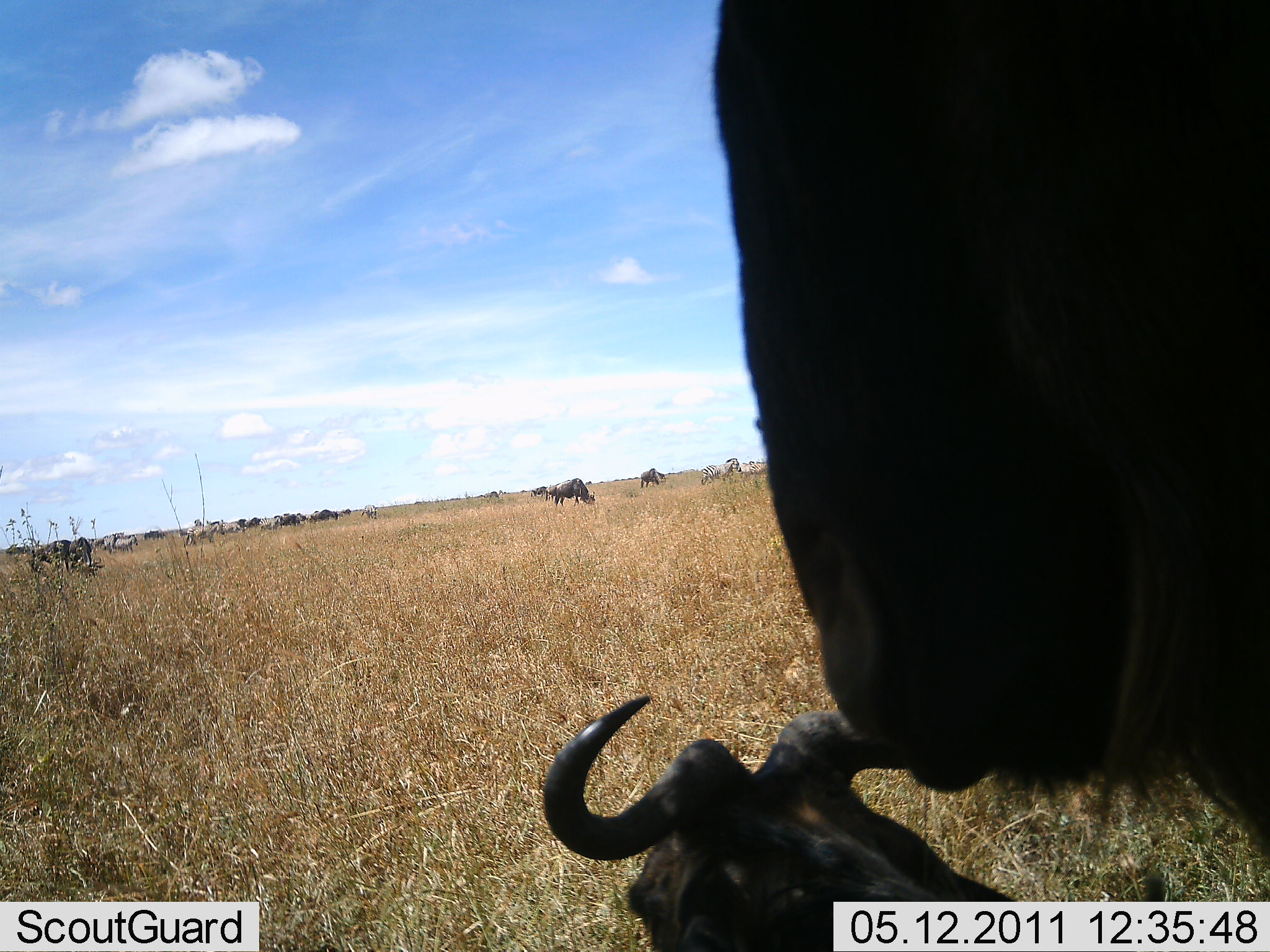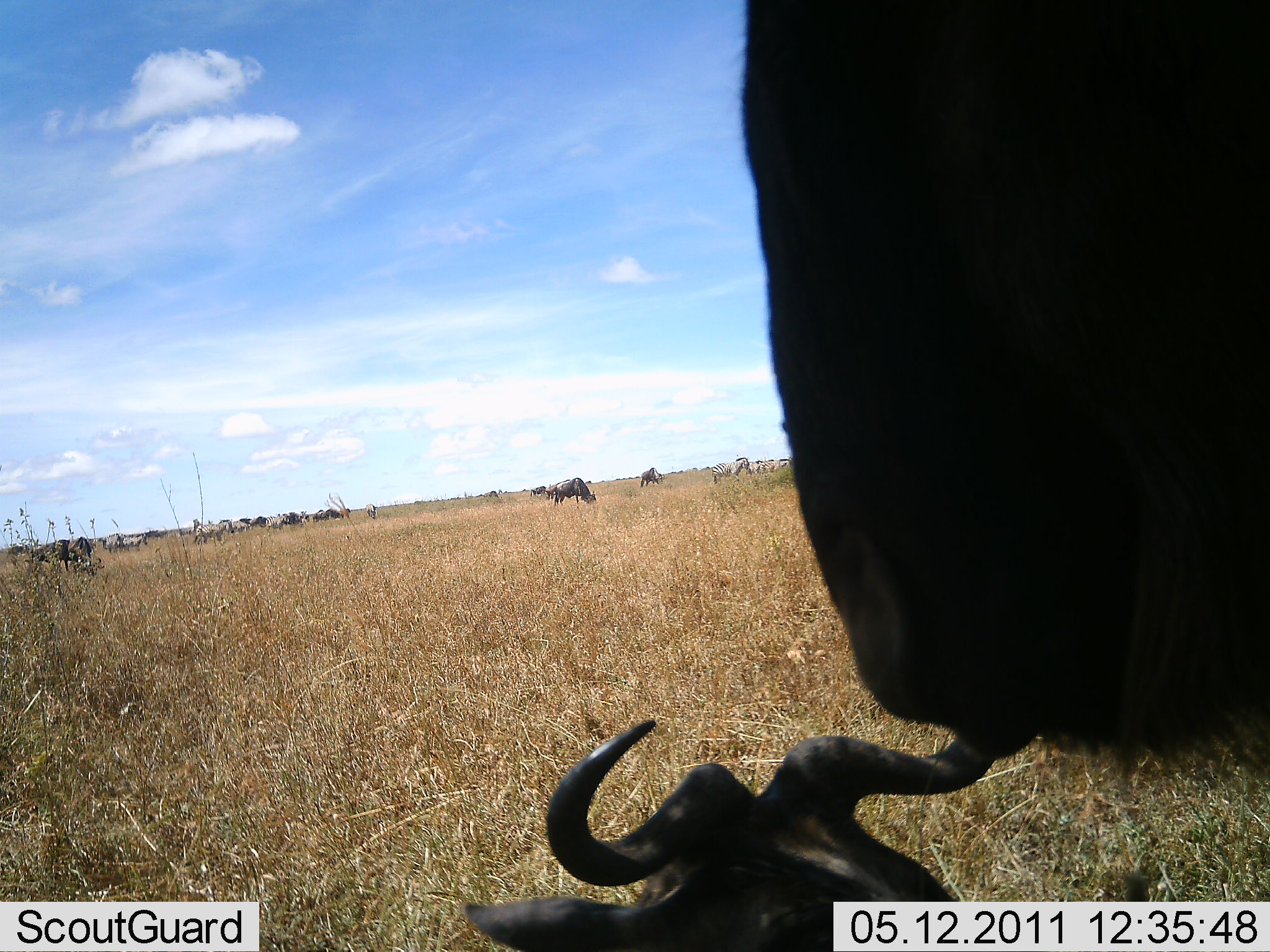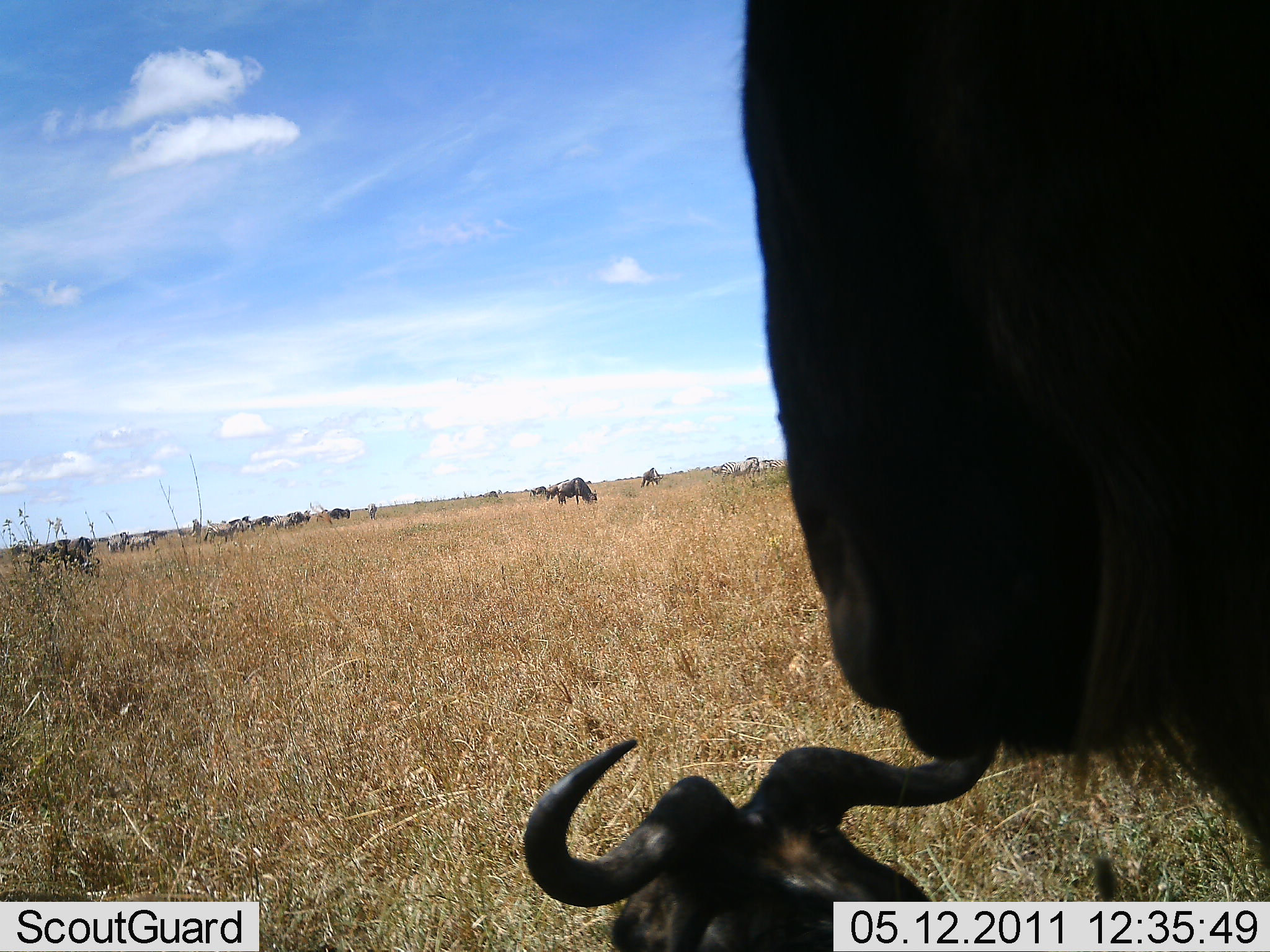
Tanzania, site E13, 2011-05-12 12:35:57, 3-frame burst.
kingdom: Animalia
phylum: Chordata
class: Mammalia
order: Artiodactyla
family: Bovidae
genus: Connochaetes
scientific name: Connochaetes taurinus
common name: blue wildebeest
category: wildebeest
Wildebeest (blue wildebeest) (Connochaetes taurinus), count 11-50. Behavior (volunteer vote fractions): standing 60%, resting 87%, moving 20%, interacting 13%. Young present (vote fraction): 0%. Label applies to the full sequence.